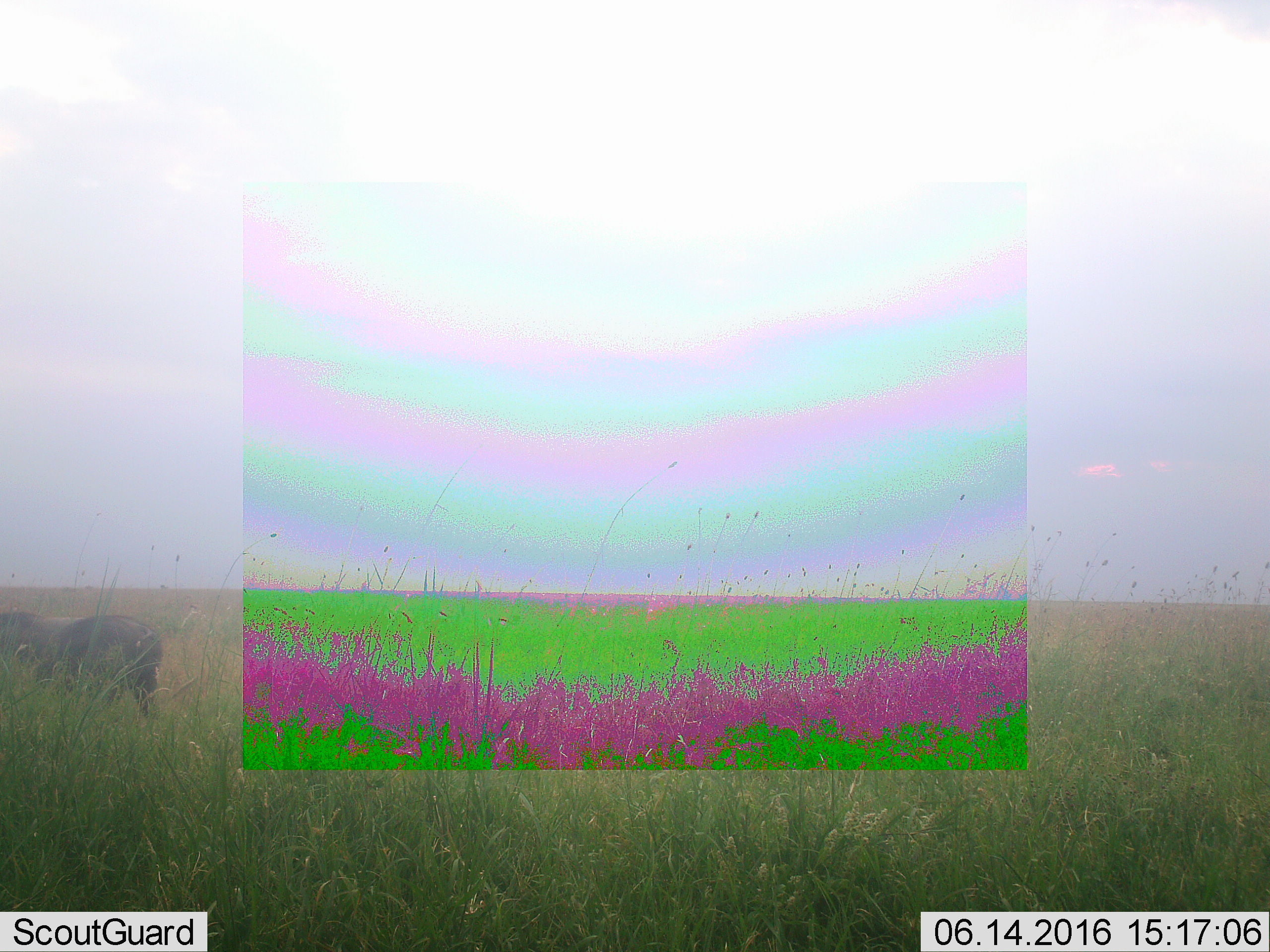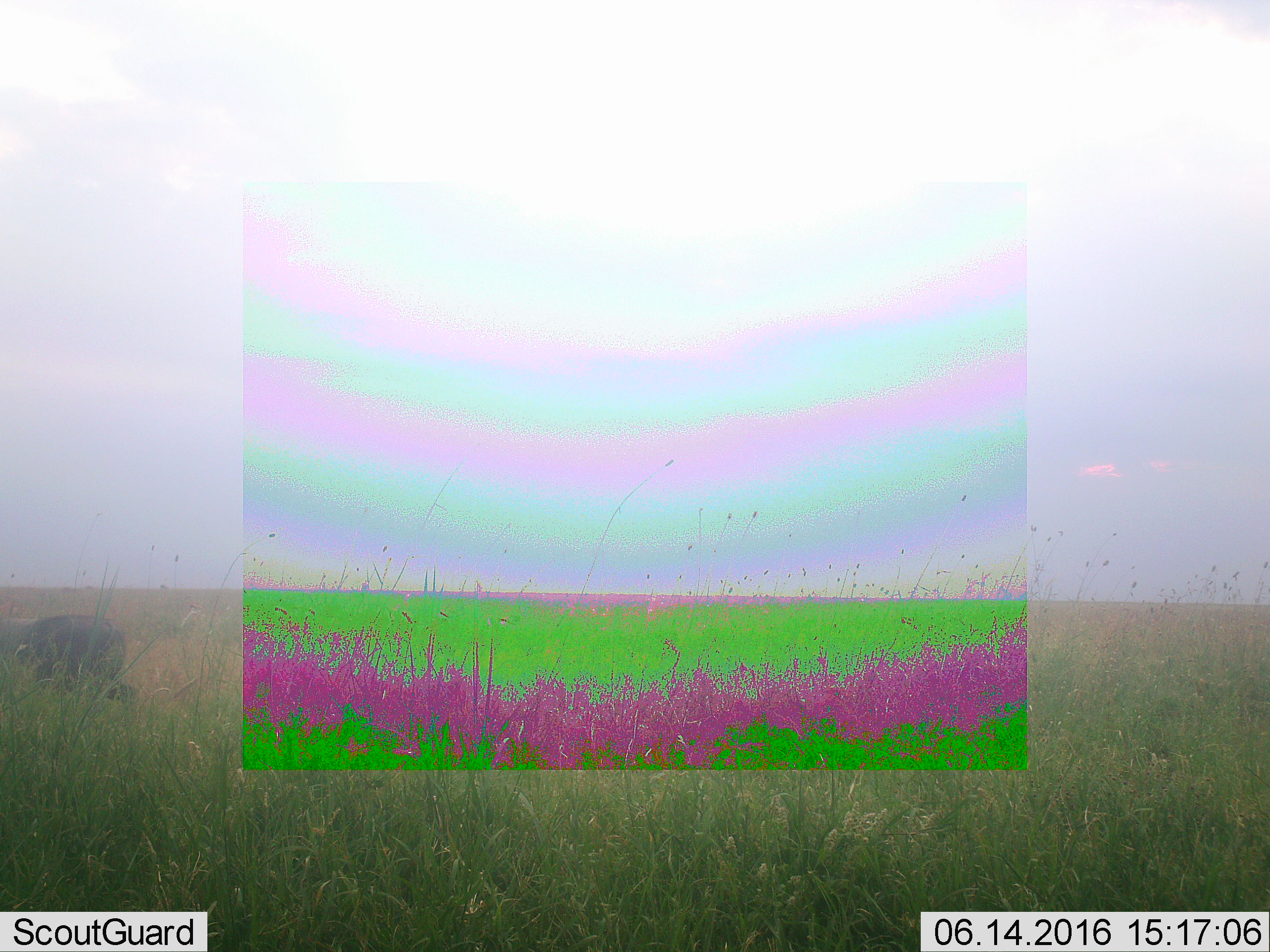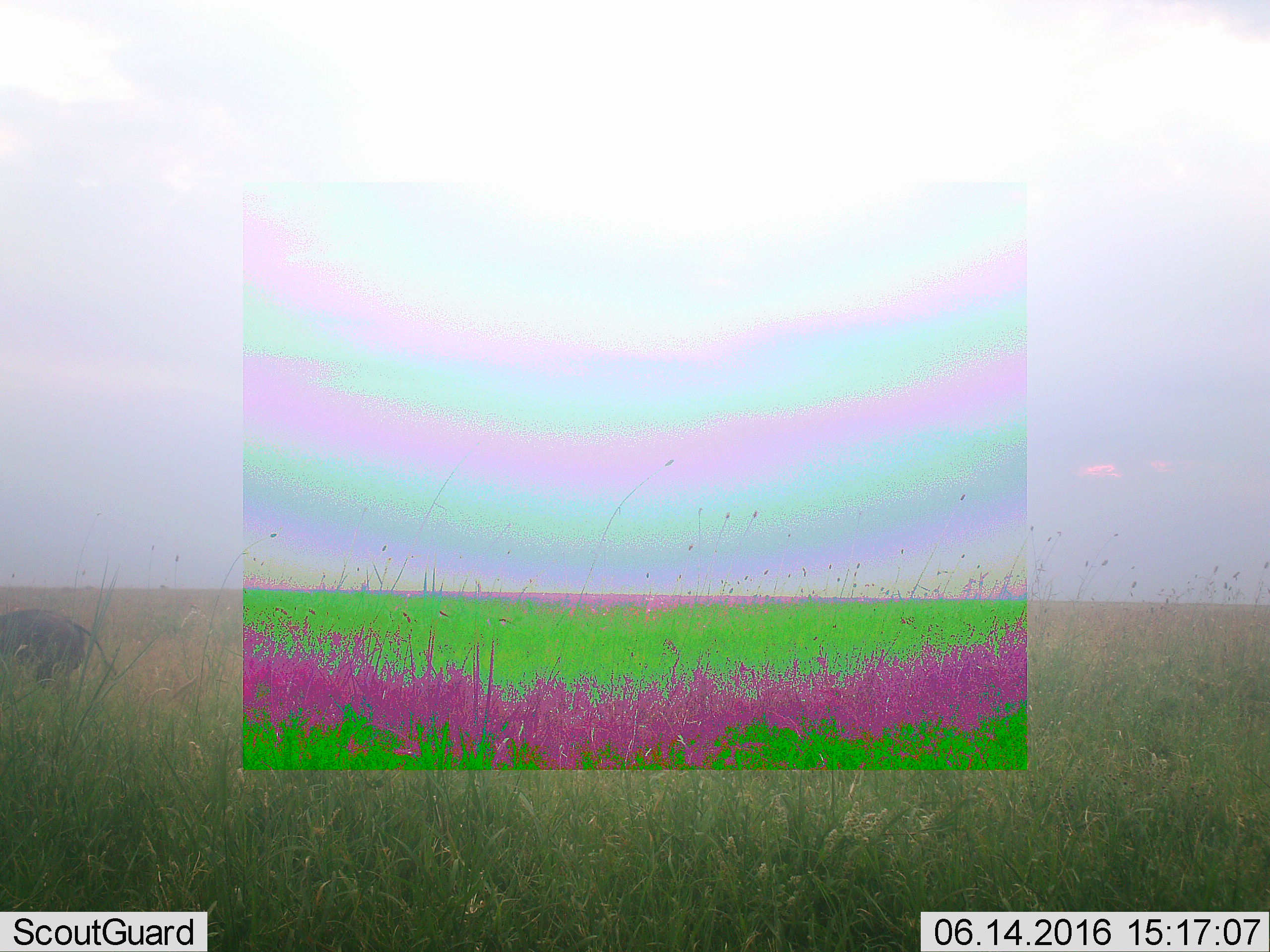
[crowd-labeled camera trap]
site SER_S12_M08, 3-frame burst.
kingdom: Animalia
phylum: Chordata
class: Mammalia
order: Artiodactyla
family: Suidae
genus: Phacochoerus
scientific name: Phacochoerus africanus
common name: warthog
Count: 1.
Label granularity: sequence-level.